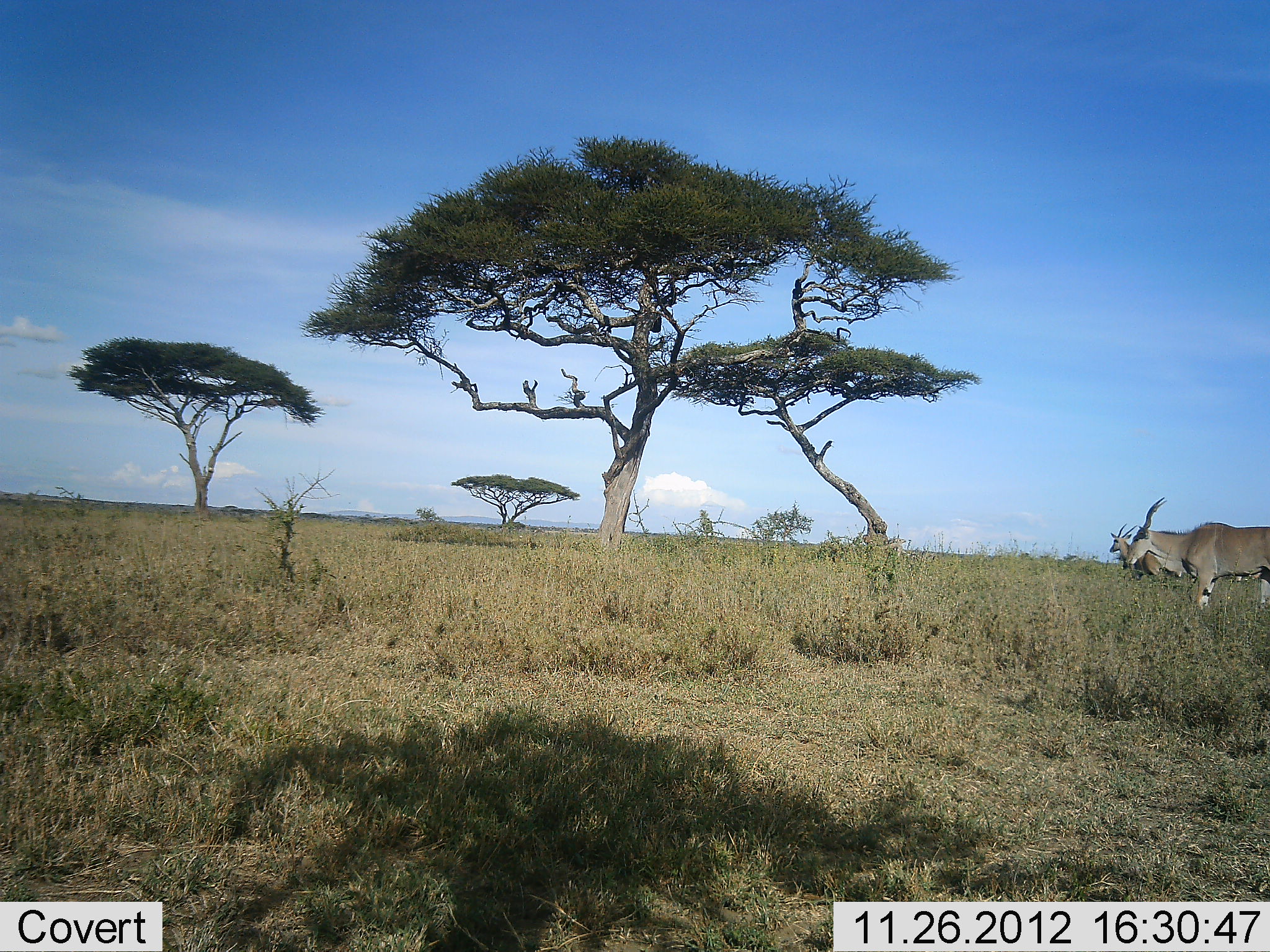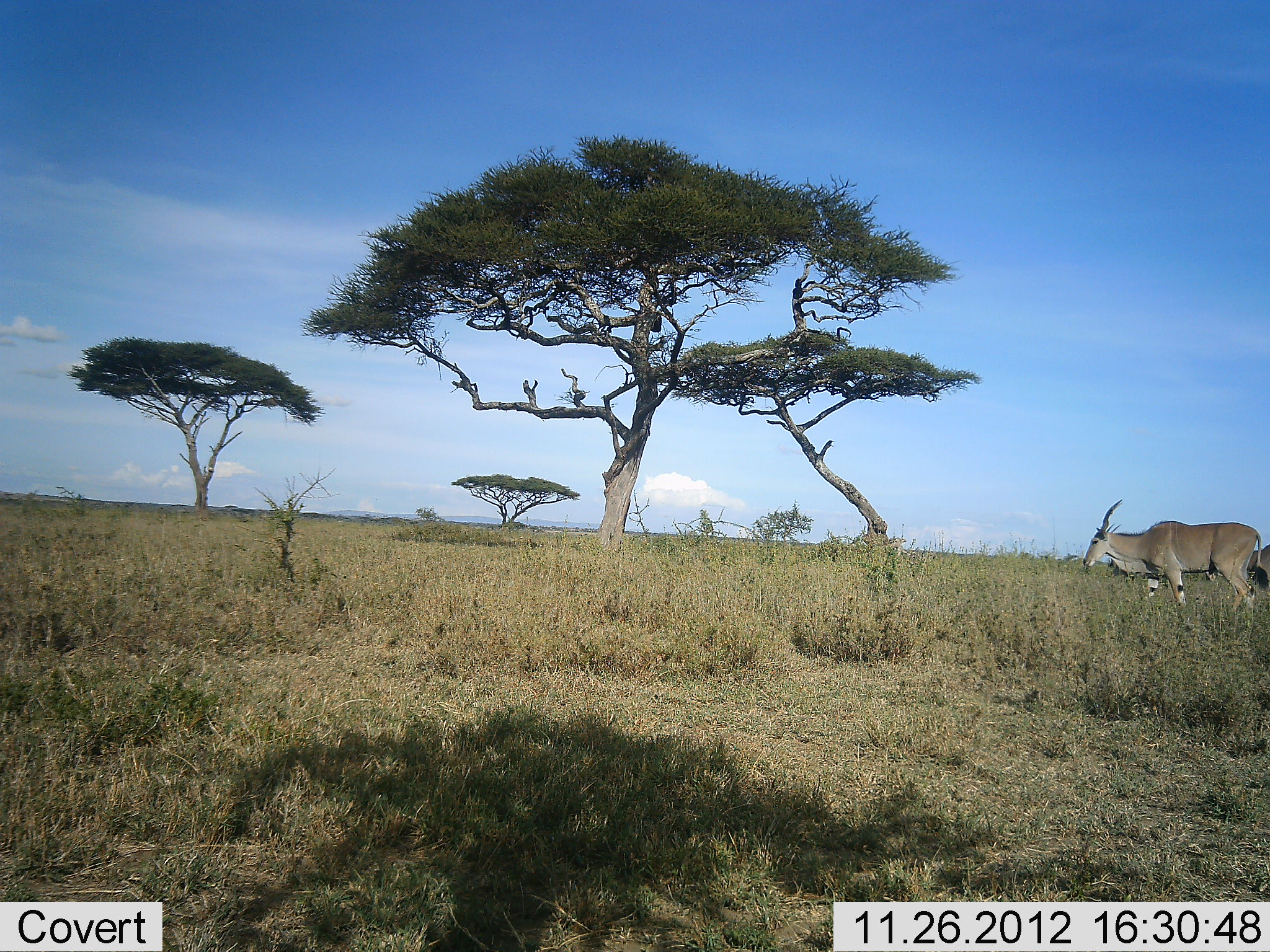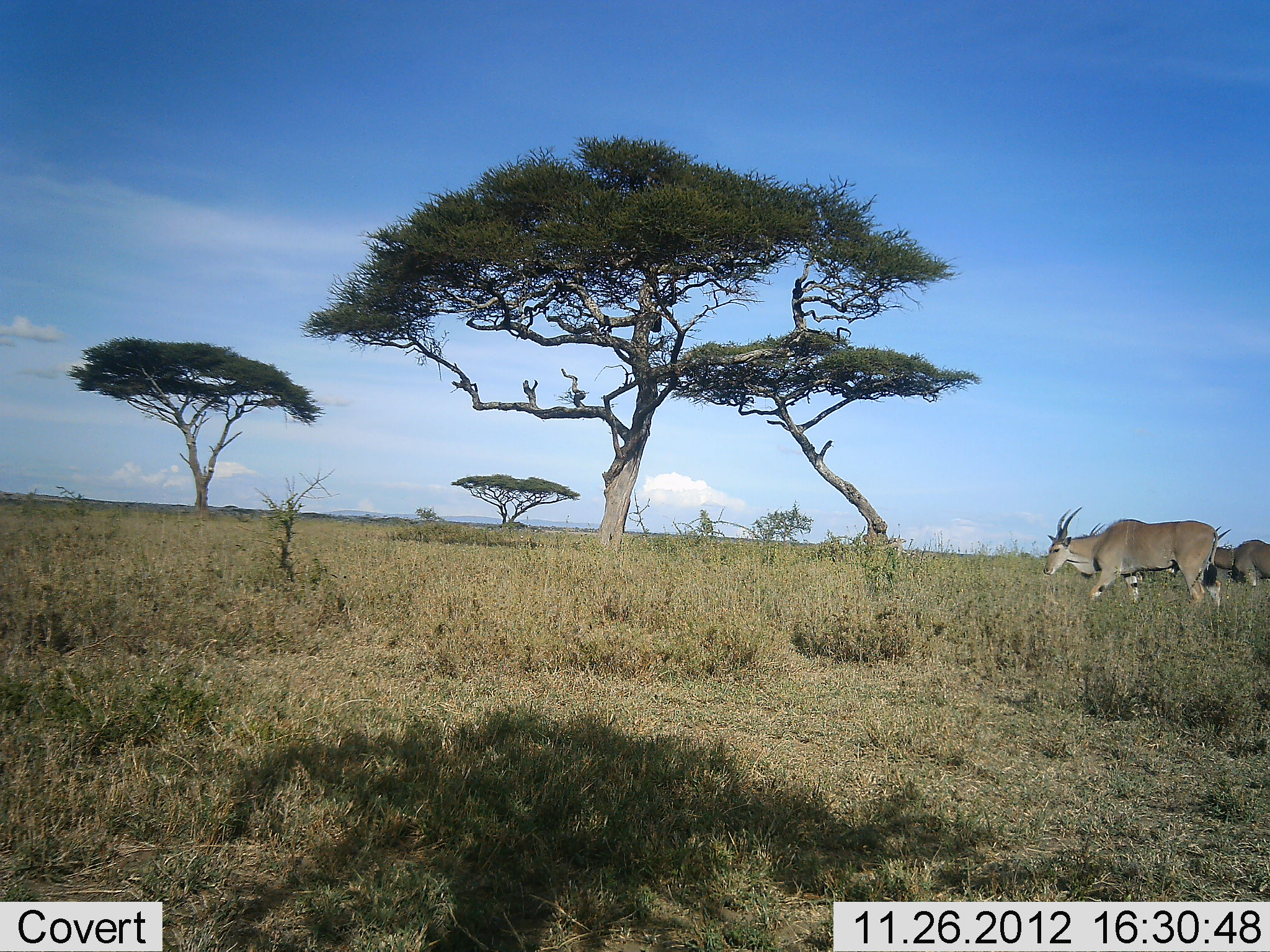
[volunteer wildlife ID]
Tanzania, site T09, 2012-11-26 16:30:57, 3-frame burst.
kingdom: Animalia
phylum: Chordata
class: Mammalia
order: Artiodactyla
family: Bovidae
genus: Tragelaphus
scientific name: Tragelaphus oryx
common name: eland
Eland (Tragelaphus oryx), count 3. Behavior (volunteer vote fractions): standing 20%, resting 0%, moving 90%, interacting 0%. Young present (vote fraction): 0%. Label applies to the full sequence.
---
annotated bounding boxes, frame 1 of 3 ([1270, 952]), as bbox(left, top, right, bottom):
animal: bbox(1123, 496, 1270, 610); bbox(1109, 523, 1183, 579); bbox(1226, 571, 1261, 582)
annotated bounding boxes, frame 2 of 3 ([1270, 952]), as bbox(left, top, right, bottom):
animal: bbox(1083, 499, 1268, 643); bbox(1206, 544, 1270, 591); bbox(1106, 555, 1165, 583)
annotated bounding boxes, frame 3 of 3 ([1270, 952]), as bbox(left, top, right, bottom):
animal: bbox(1043, 507, 1221, 609); bbox(1208, 526, 1270, 587)